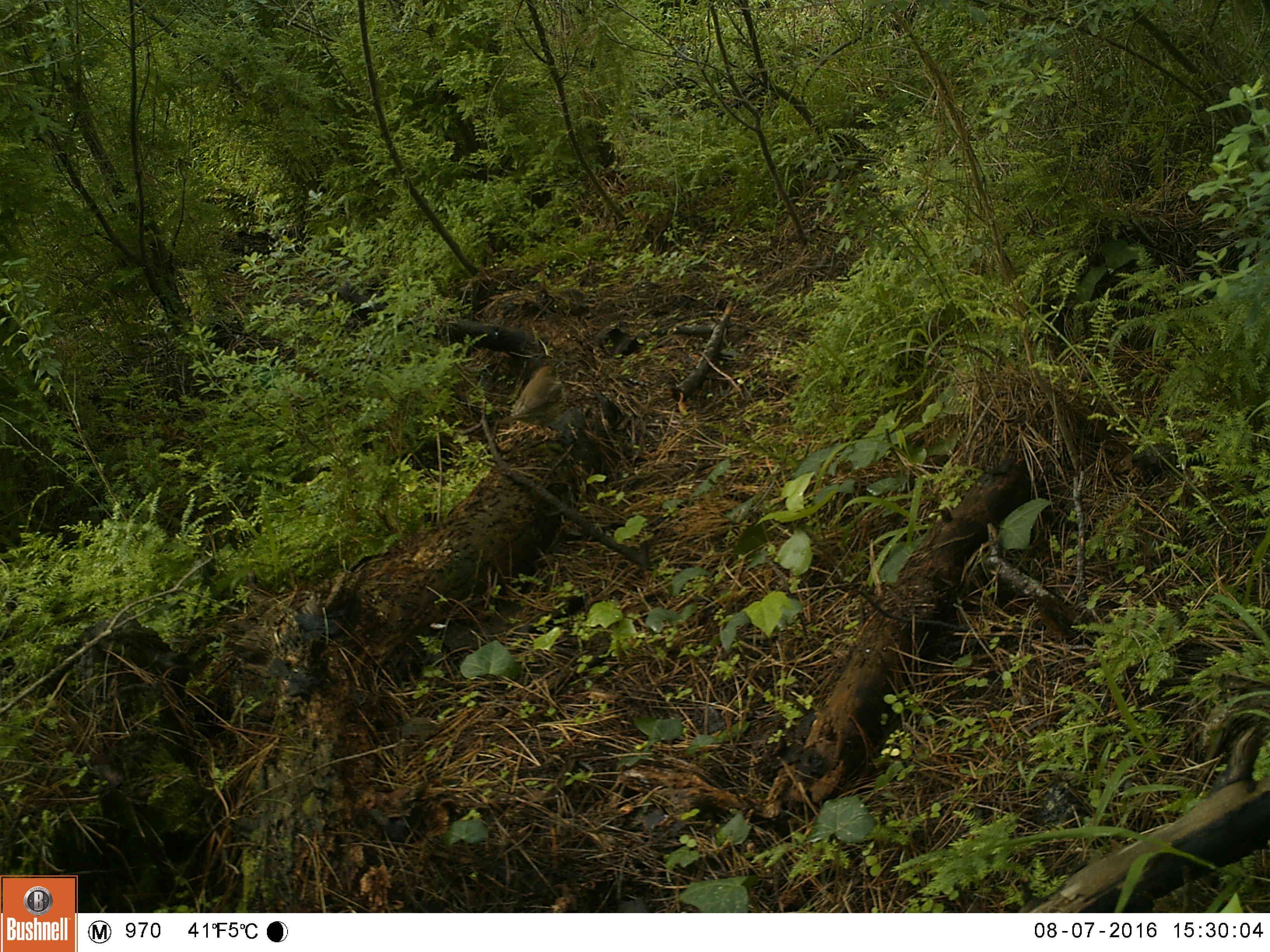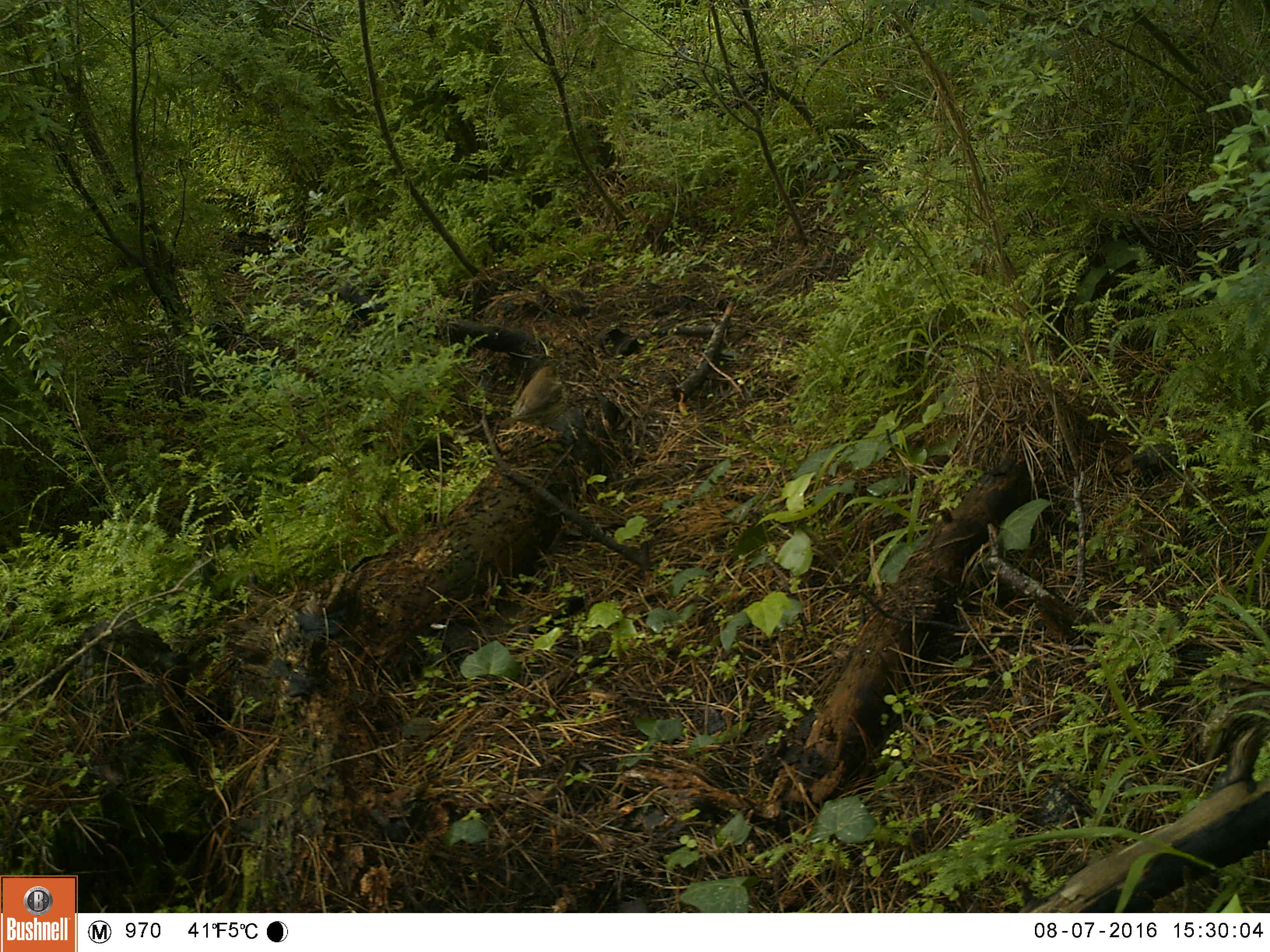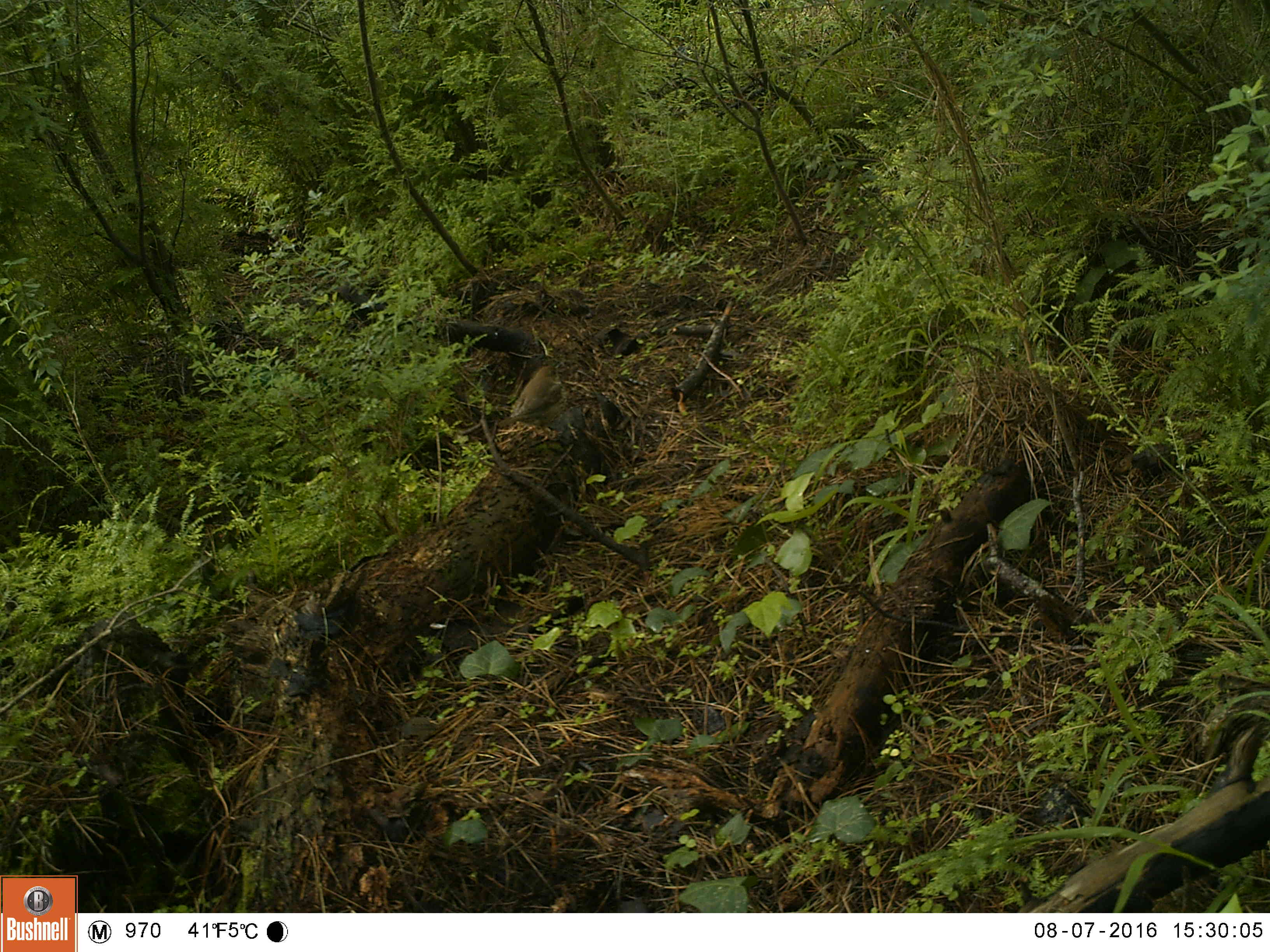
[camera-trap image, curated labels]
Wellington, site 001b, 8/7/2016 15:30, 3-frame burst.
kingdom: Animalia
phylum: Chordata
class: Aves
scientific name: Aves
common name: bird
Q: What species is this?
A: Bird (Aves).